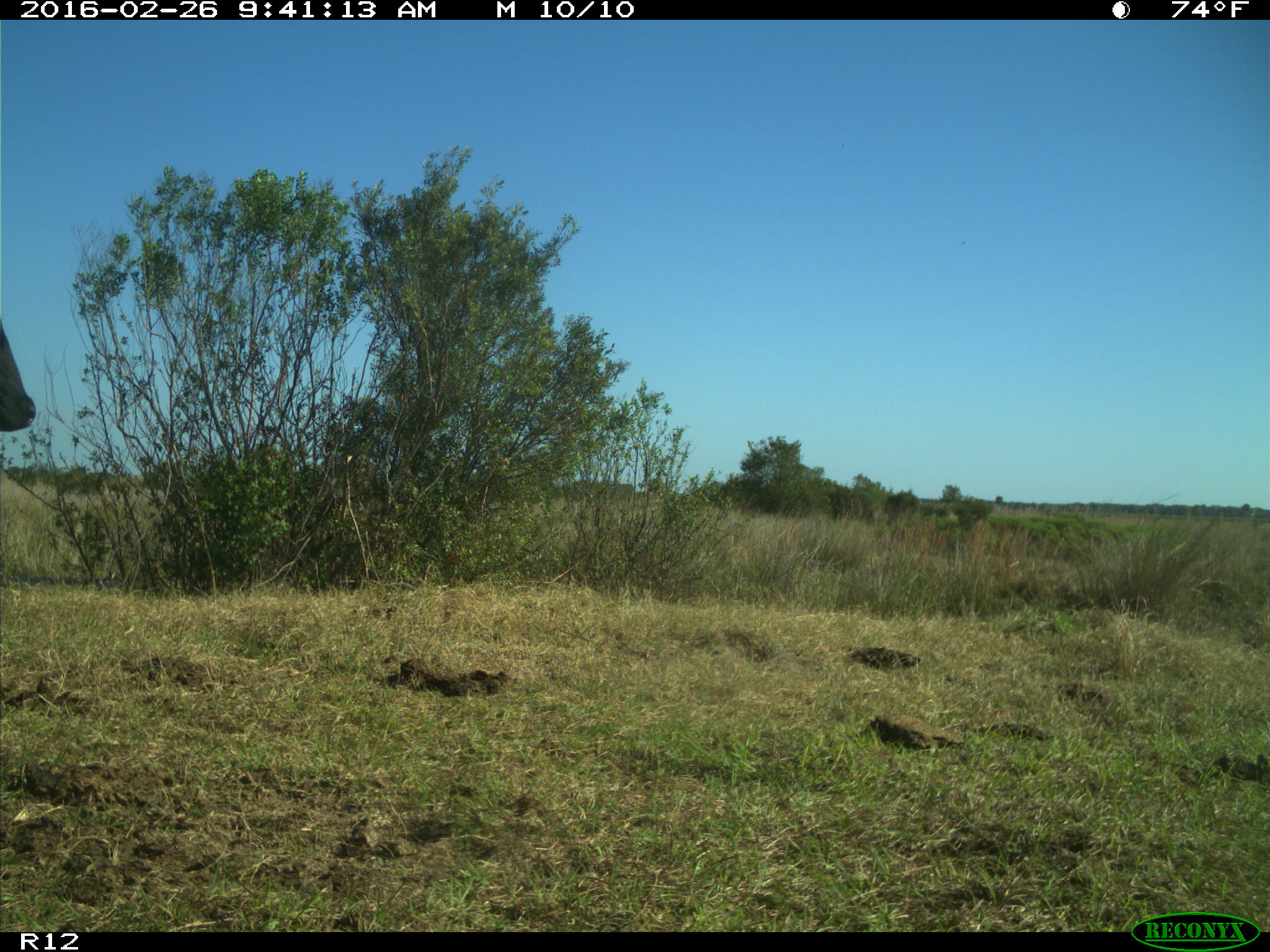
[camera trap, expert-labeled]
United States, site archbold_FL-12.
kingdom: Animalia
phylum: Chordata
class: Mammalia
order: Artiodactyla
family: Bovidae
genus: Bos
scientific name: Bos taurus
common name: domestic cow